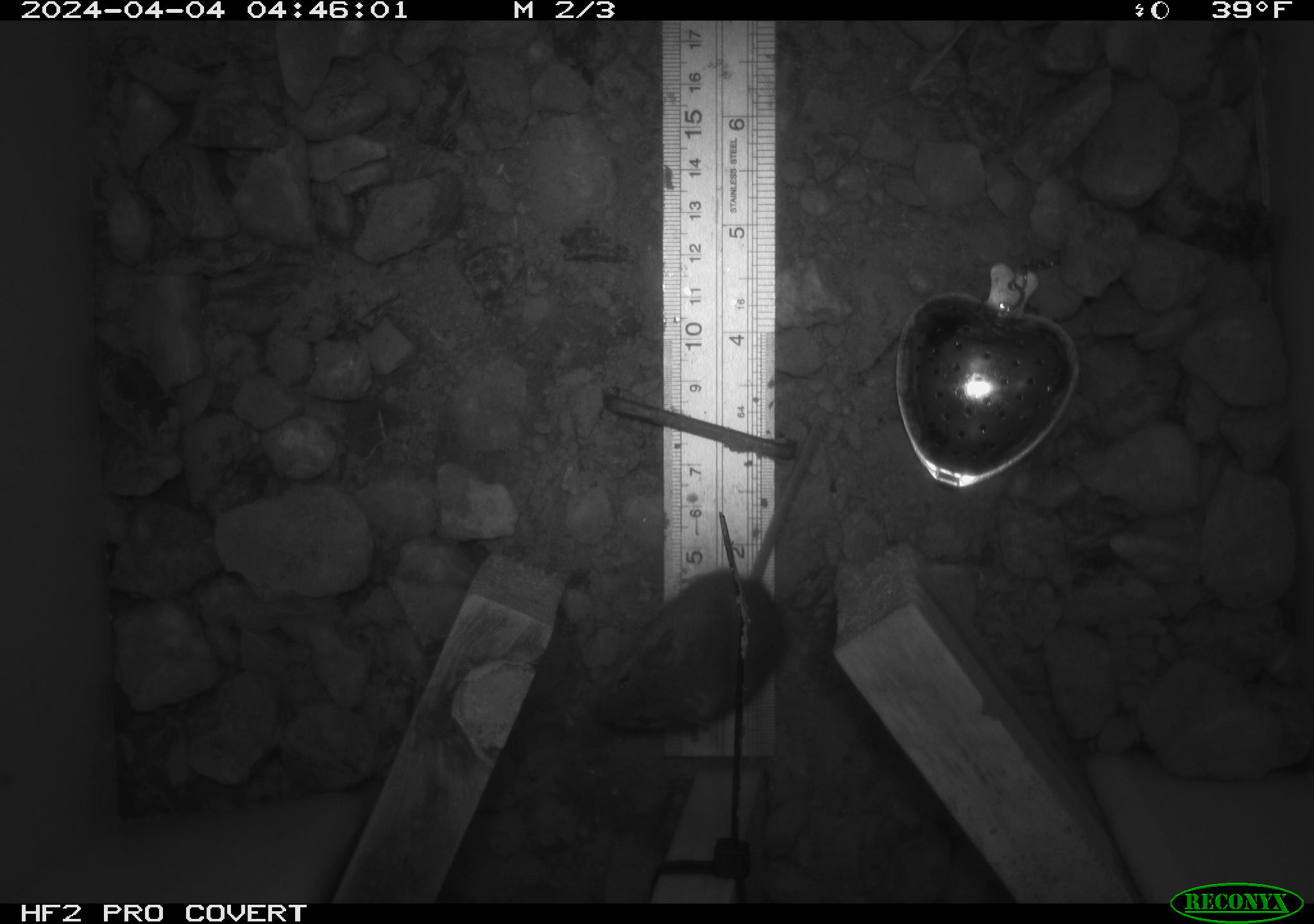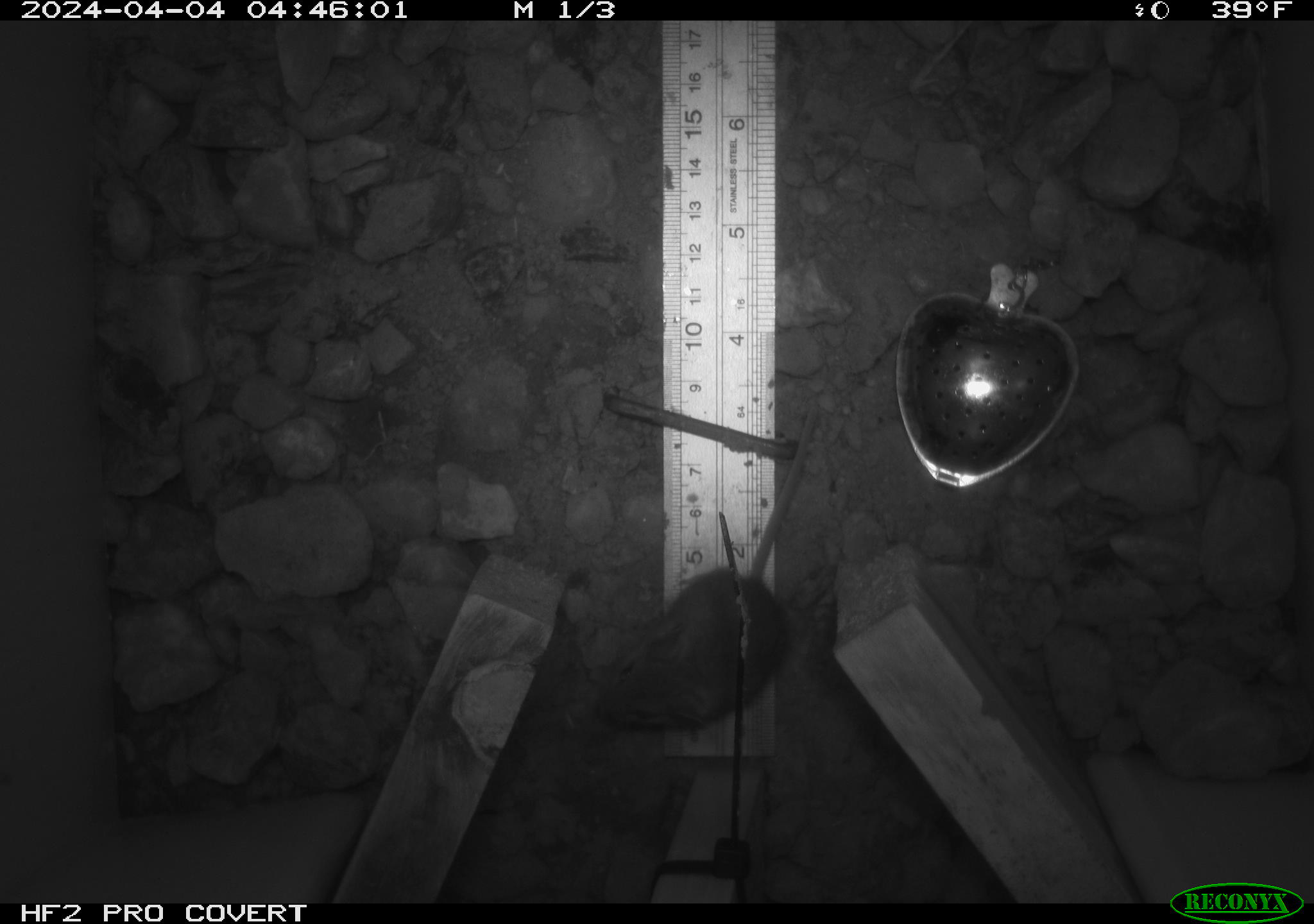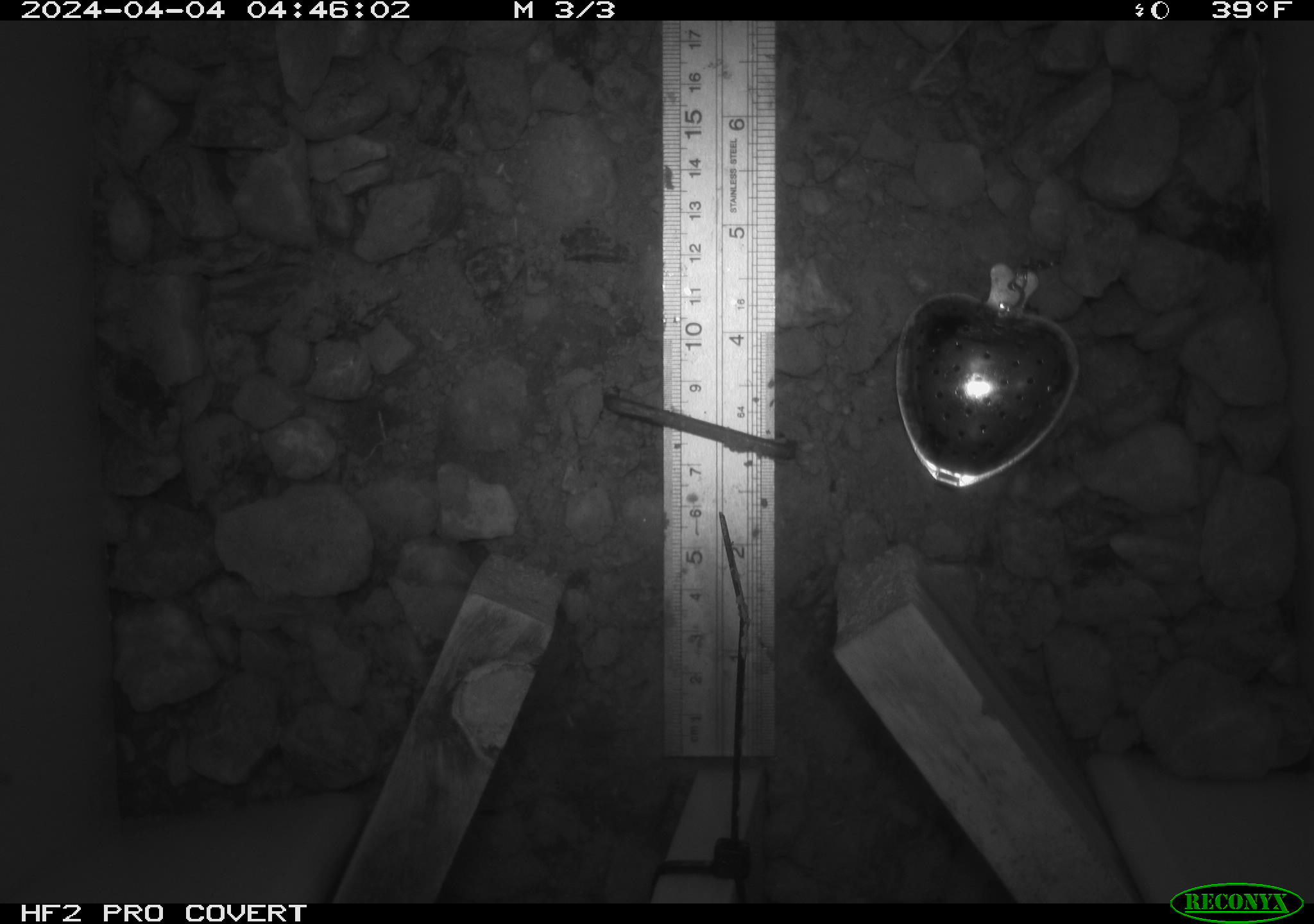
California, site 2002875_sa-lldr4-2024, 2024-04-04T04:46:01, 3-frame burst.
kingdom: Animalia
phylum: Chordata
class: Mammalia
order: Rodentia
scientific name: Rodentia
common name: mouse species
Mouse species (Rodentia).